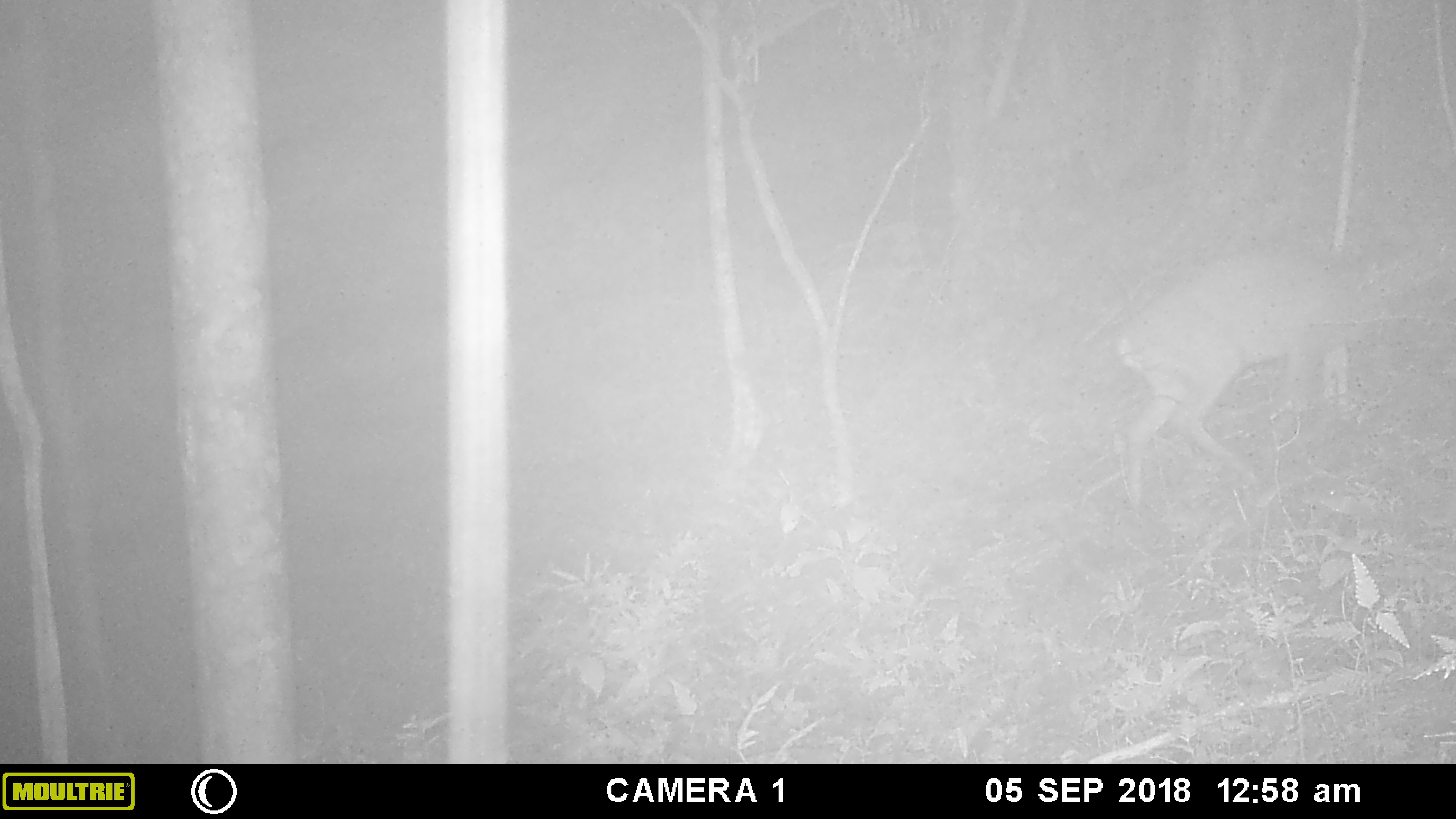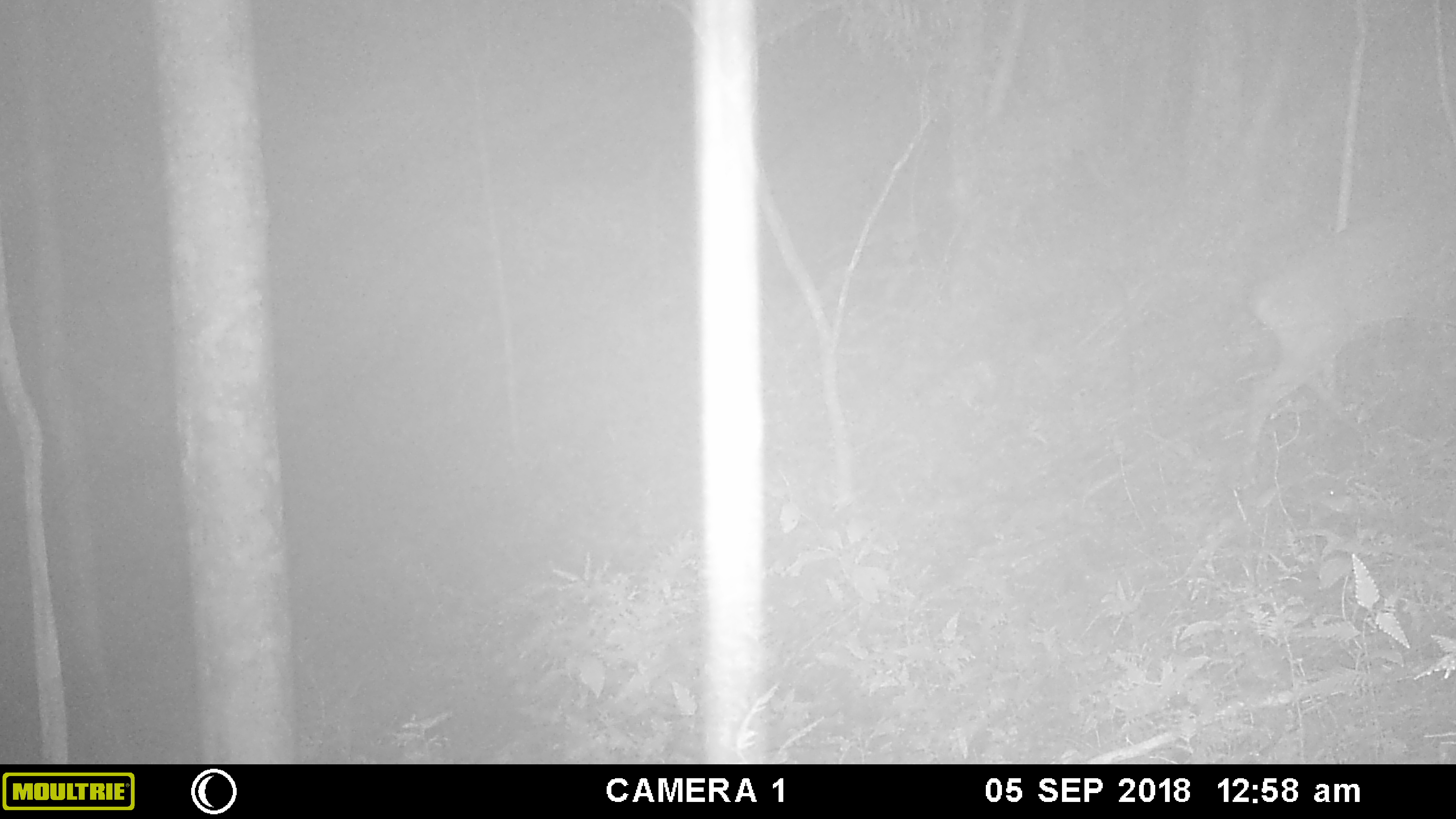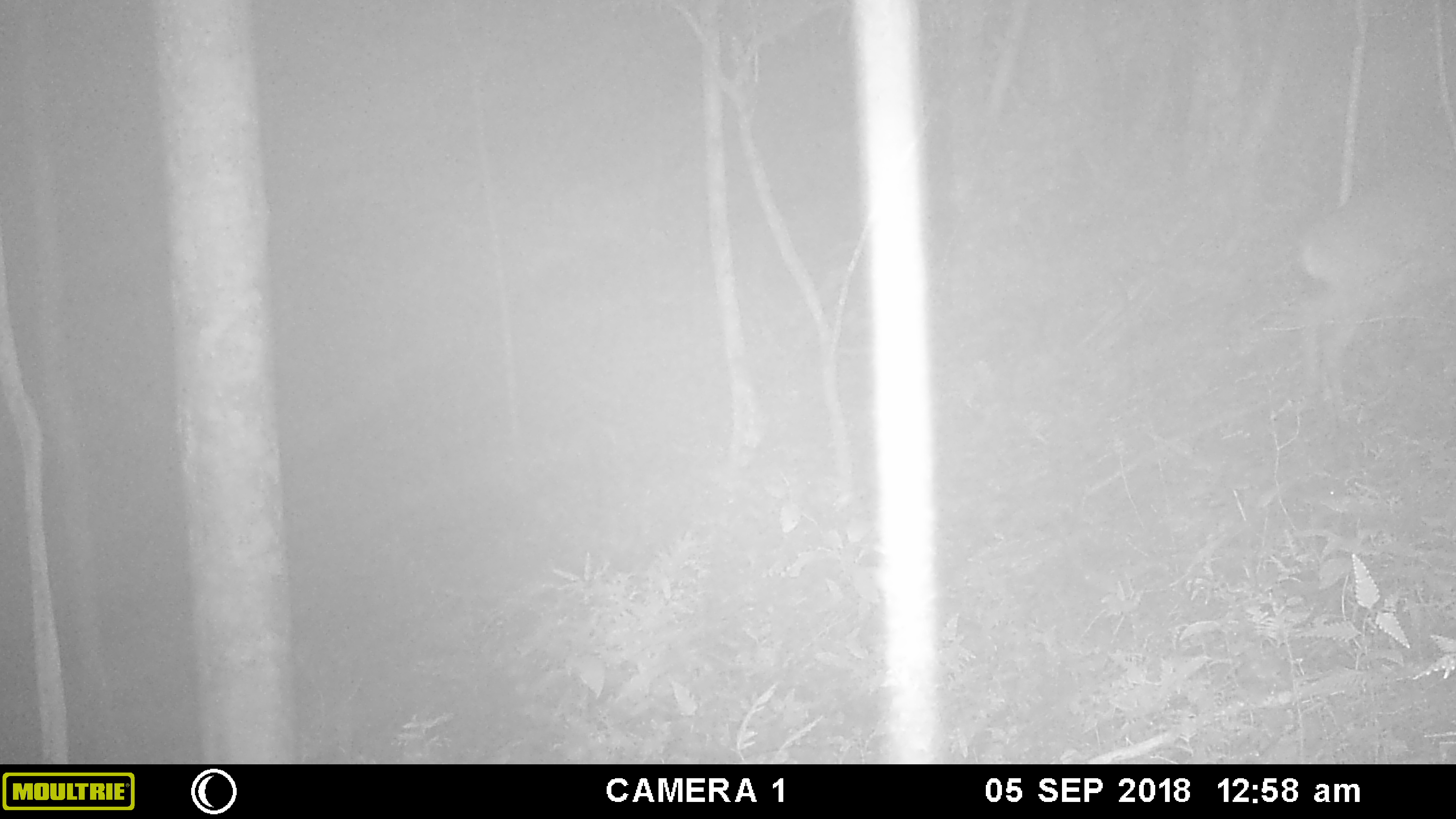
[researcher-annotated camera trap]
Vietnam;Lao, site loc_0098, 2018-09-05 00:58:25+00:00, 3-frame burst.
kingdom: Animalia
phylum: Chordata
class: Mammalia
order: Artiodactyla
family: Cervidae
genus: Muntiacus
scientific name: Muntiacus vuquangensis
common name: large-antlered muntjac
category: large antlered muntjac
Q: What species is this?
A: Large antlered muntjac (large-antlered muntjac) (Muntiacus vuquangensis).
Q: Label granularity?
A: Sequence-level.